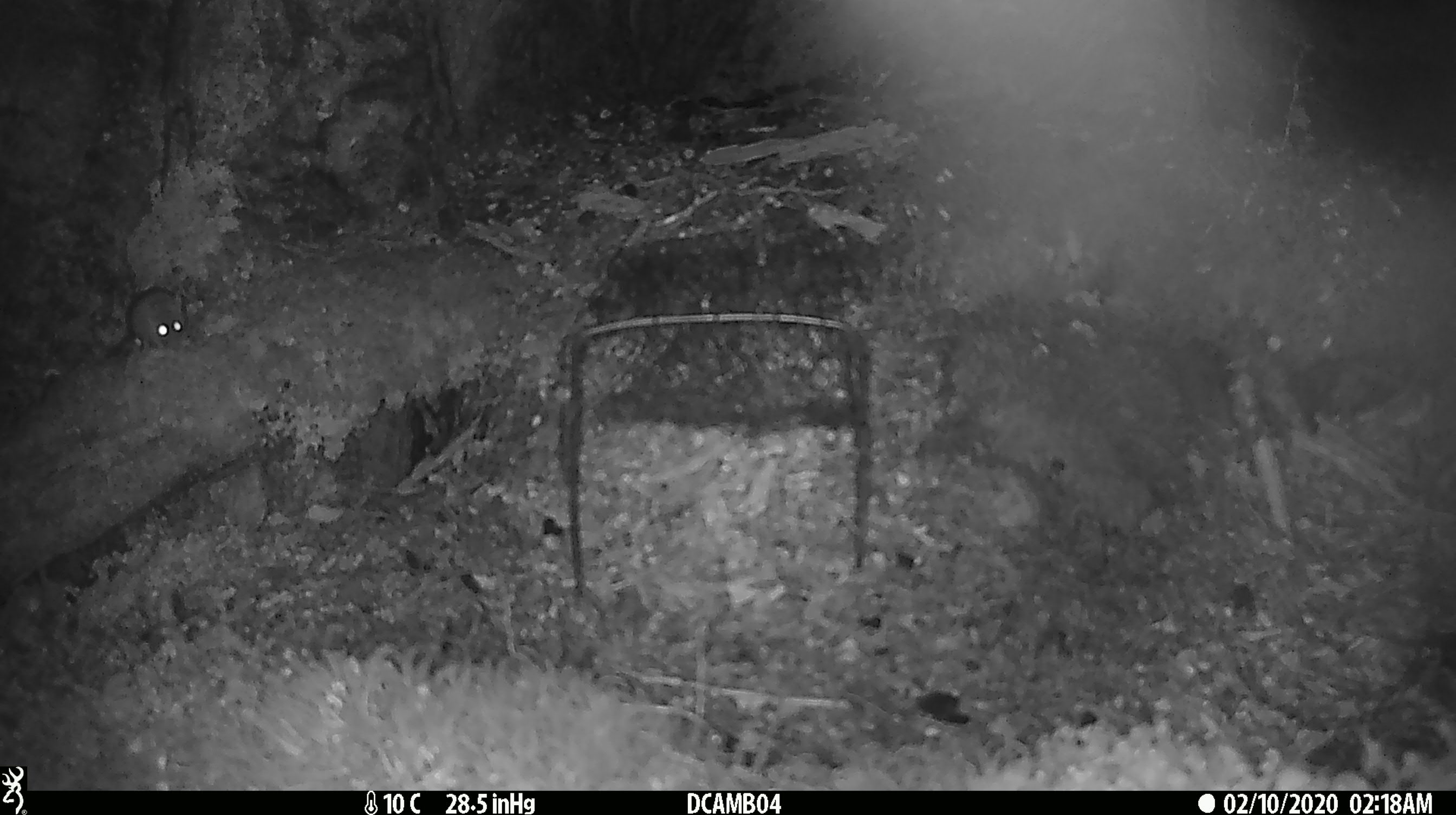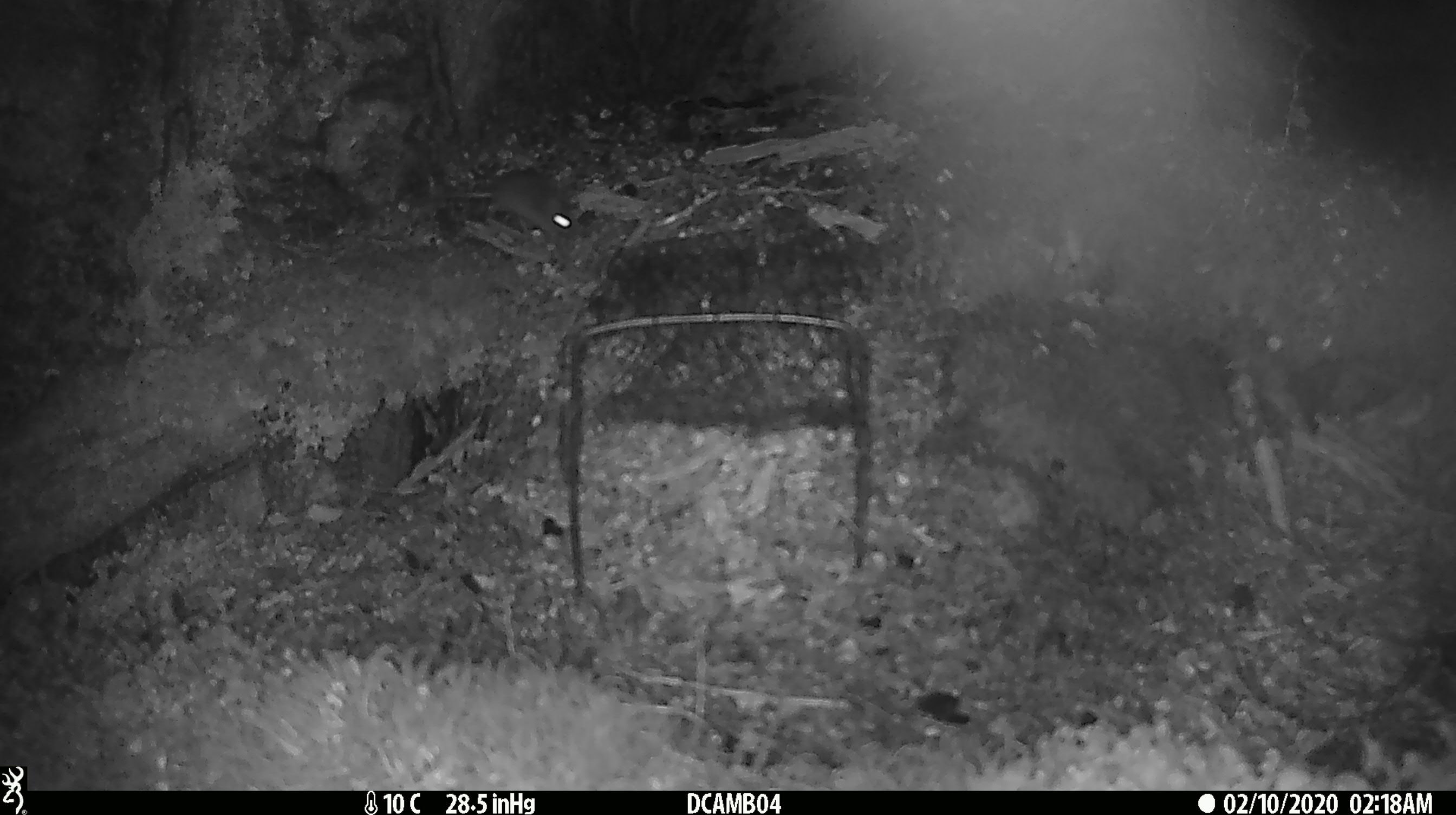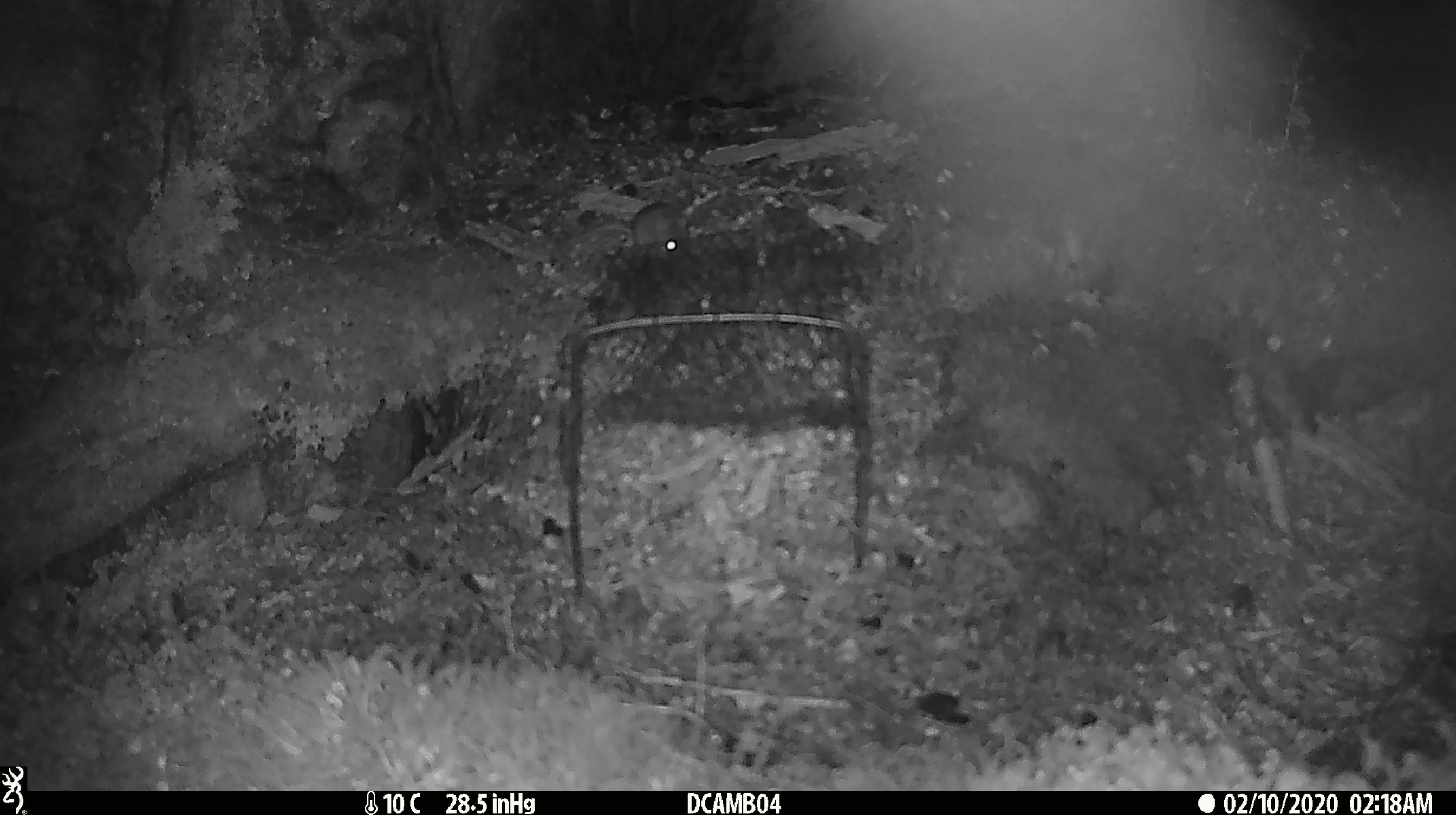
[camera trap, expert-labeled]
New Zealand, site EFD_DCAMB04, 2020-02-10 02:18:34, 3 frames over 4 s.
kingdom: Animalia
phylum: Chordata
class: Mammalia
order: Rodentia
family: Muridae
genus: Mus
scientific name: Mus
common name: mouse